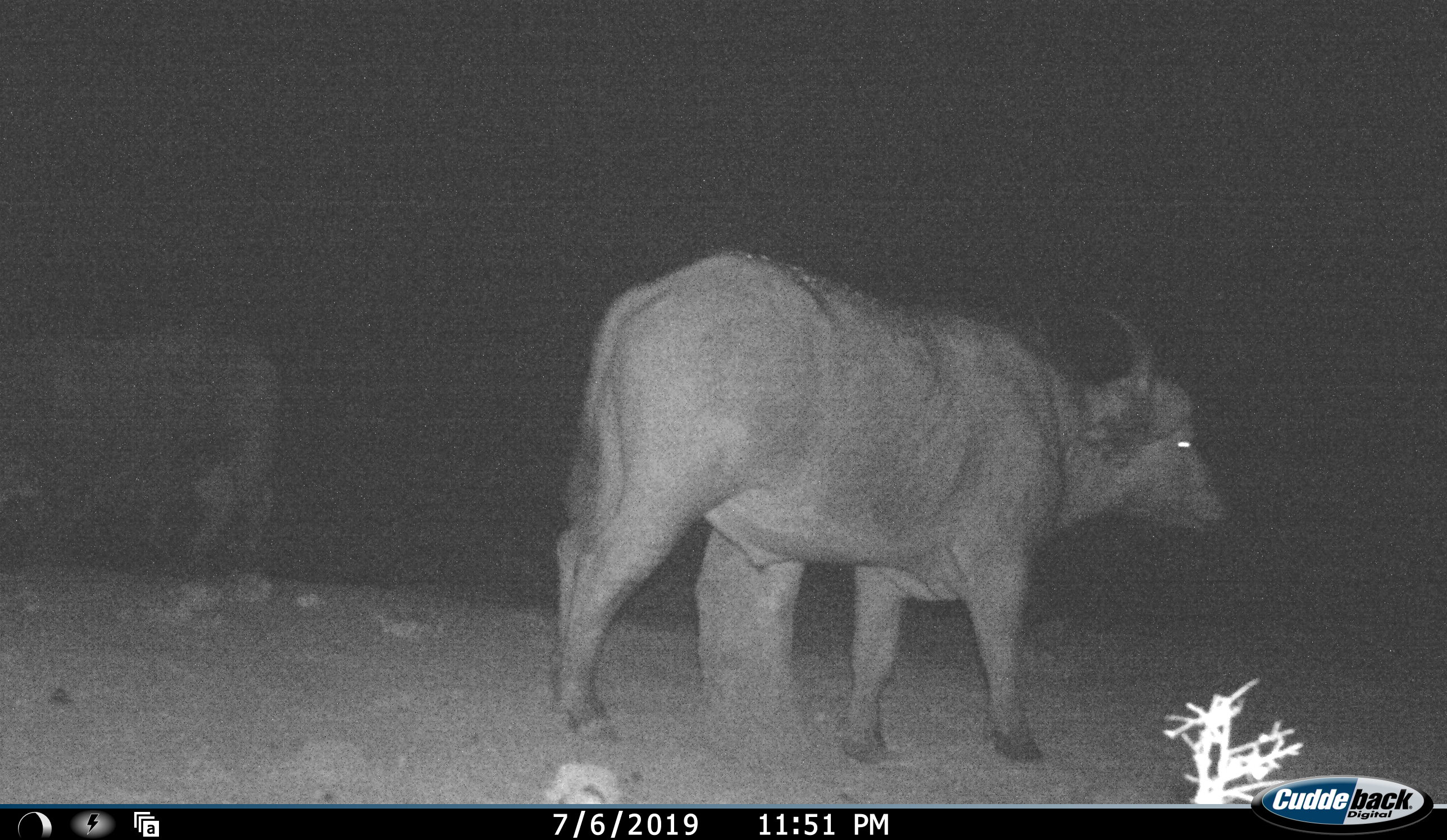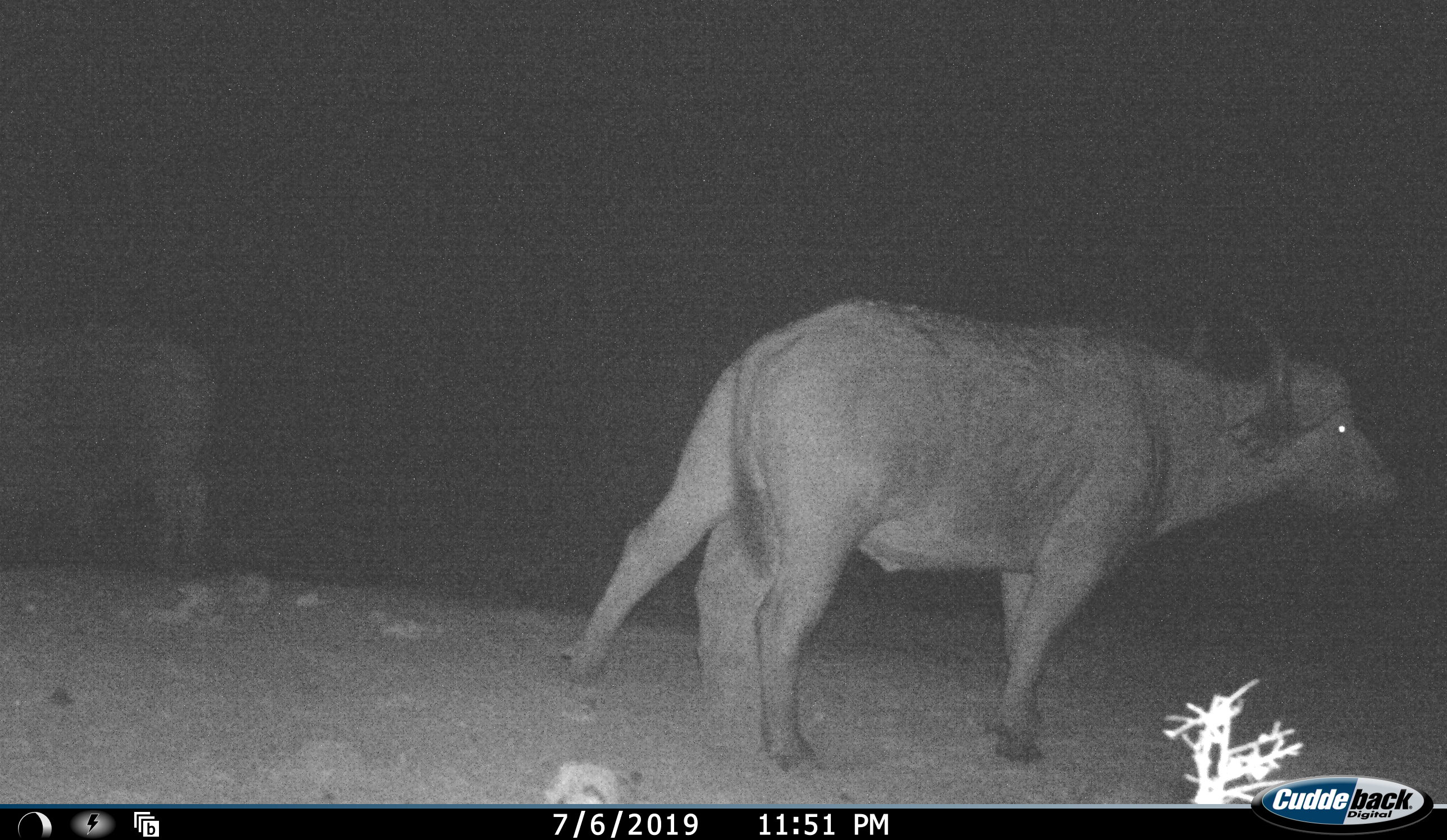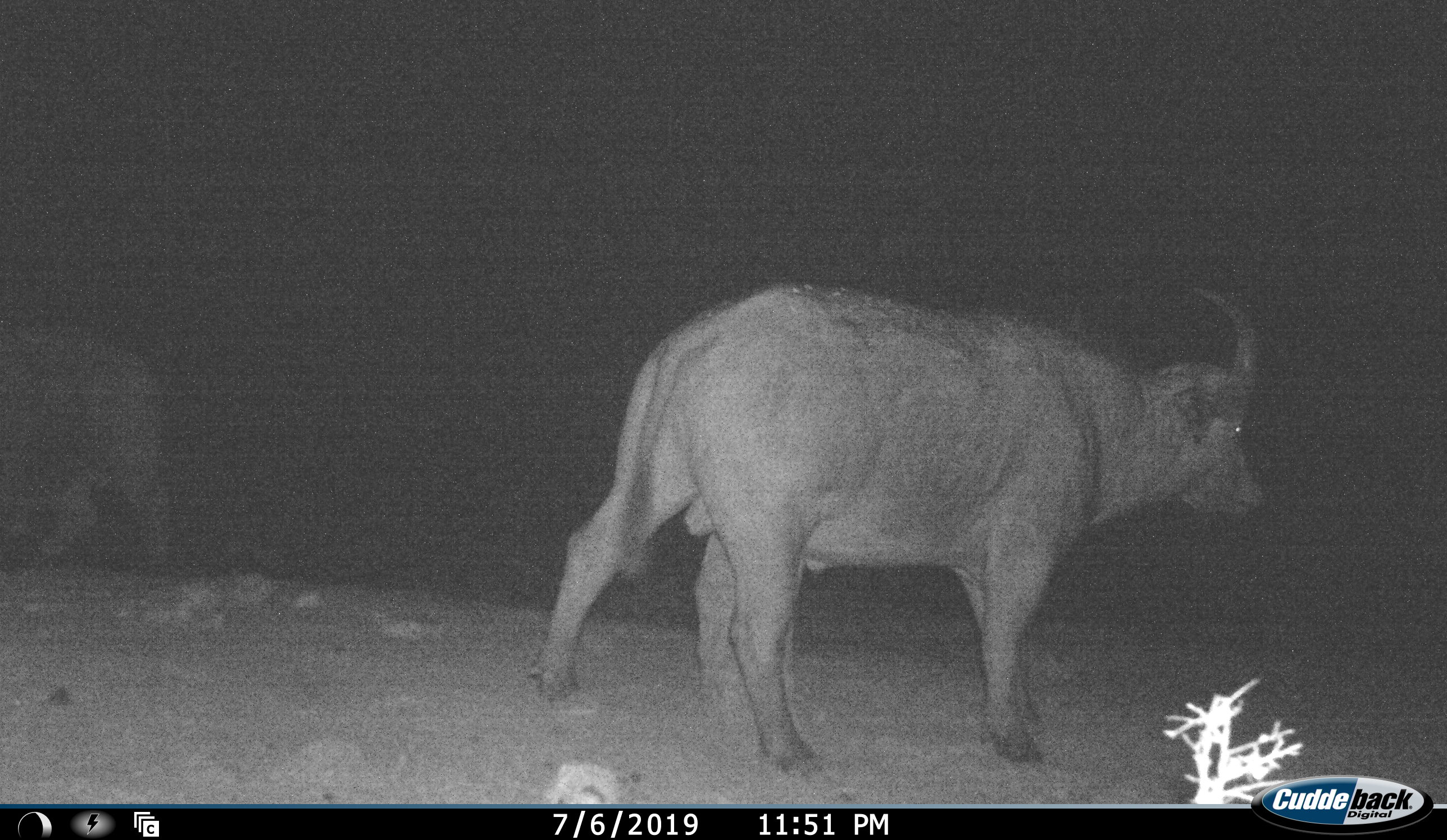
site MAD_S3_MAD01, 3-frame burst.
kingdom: Animalia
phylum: Chordata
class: Mammalia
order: Artiodactyla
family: Bovidae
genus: Syncerus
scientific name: Syncerus caffer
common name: african buffalo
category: buffalo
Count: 2.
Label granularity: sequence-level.